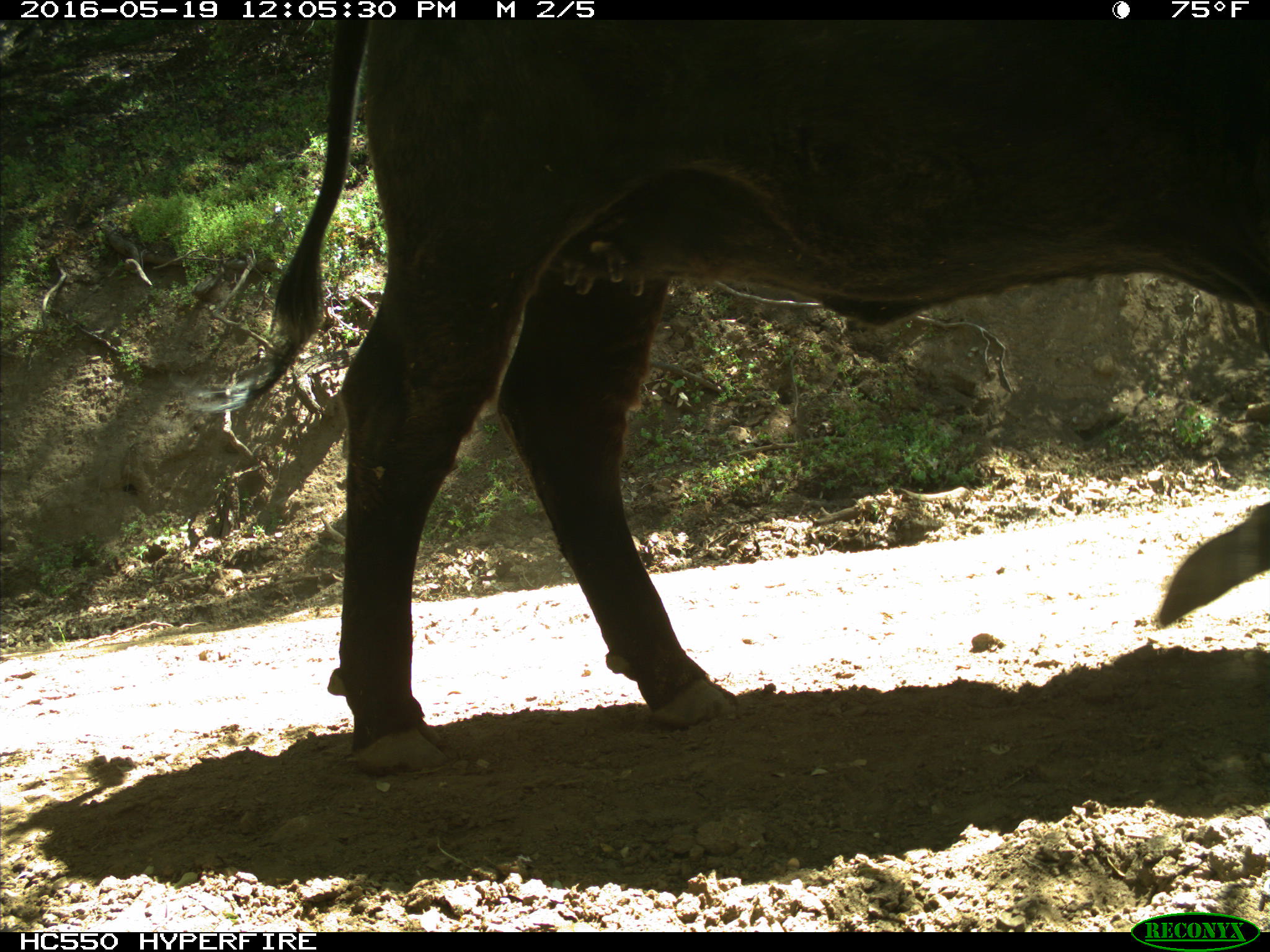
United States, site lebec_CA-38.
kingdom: Animalia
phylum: Chordata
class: Mammalia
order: Artiodactyla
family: Bovidae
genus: Bos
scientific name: Bos taurus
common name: domestic cow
Bos taurus (domestic cow).